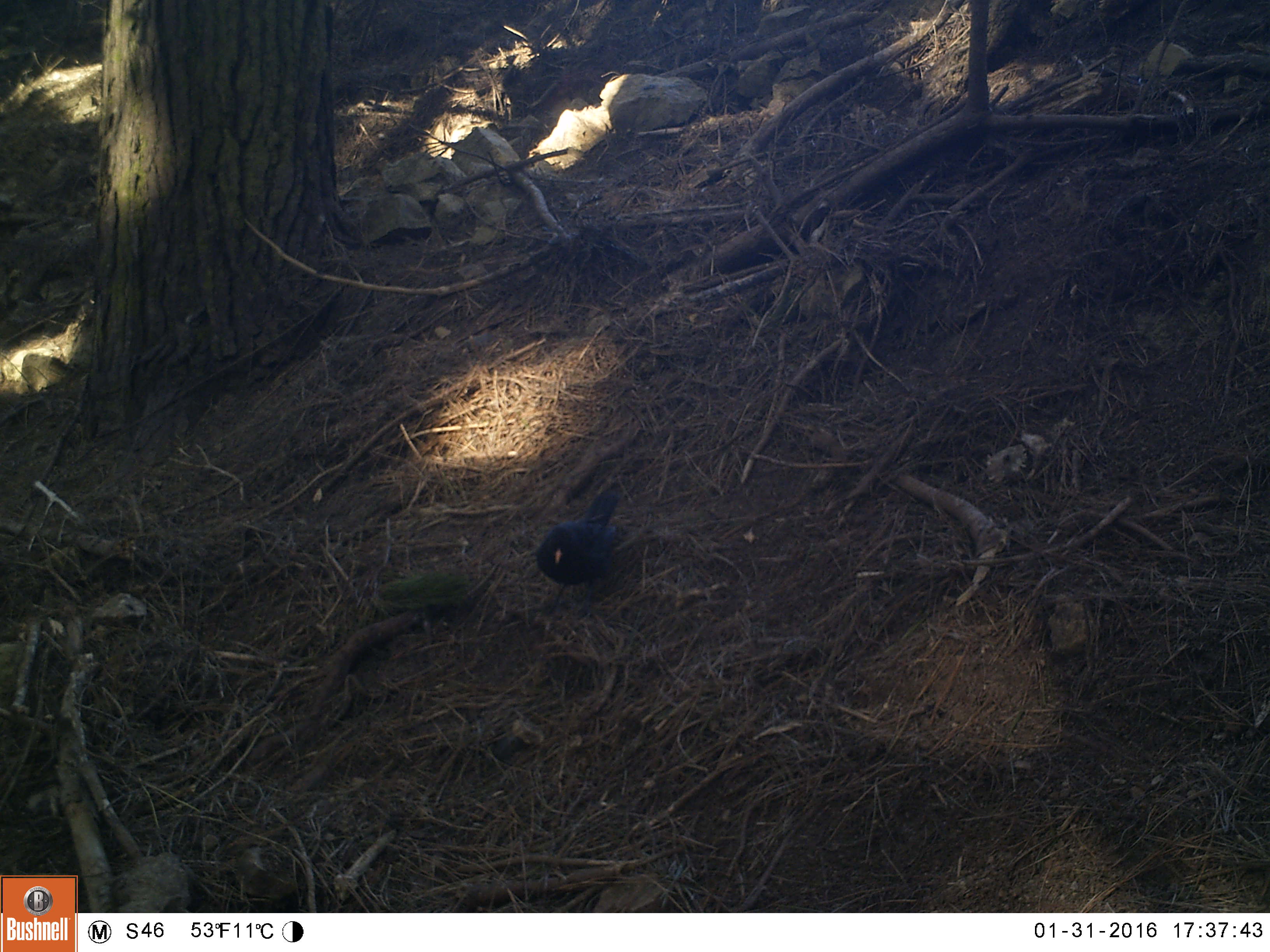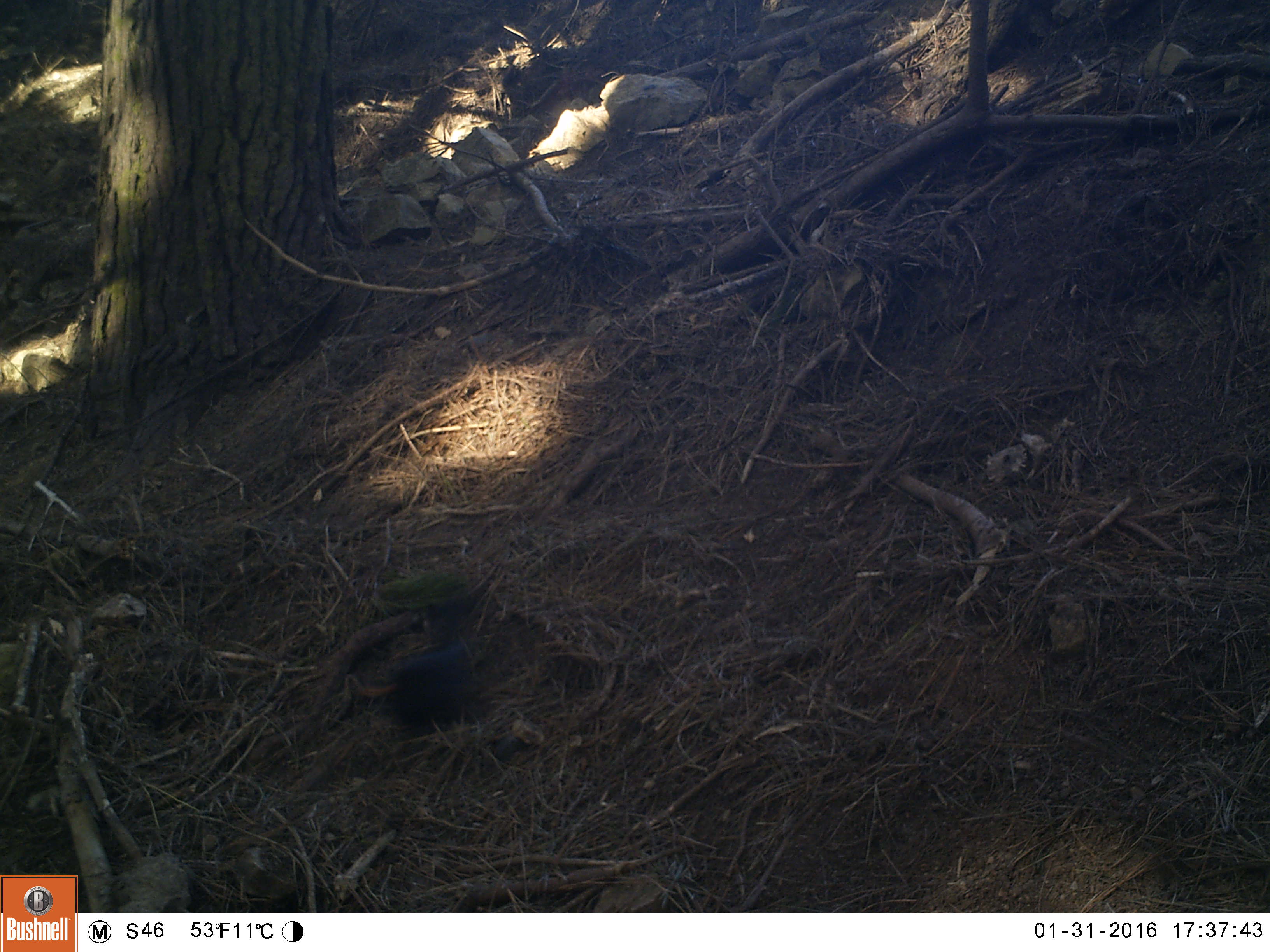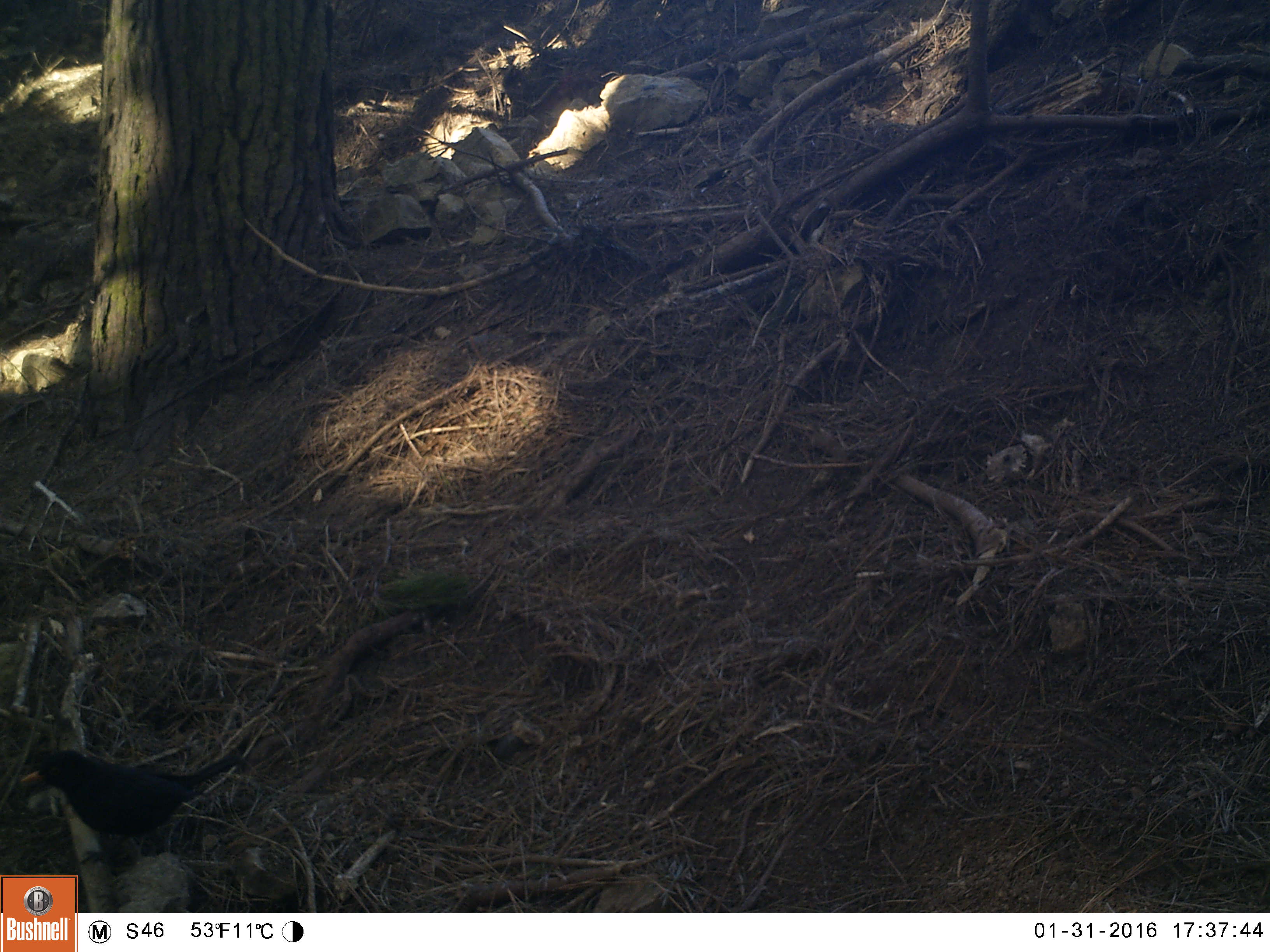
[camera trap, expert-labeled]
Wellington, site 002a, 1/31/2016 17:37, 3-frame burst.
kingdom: Animalia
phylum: Chordata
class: Aves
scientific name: Aves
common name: bird